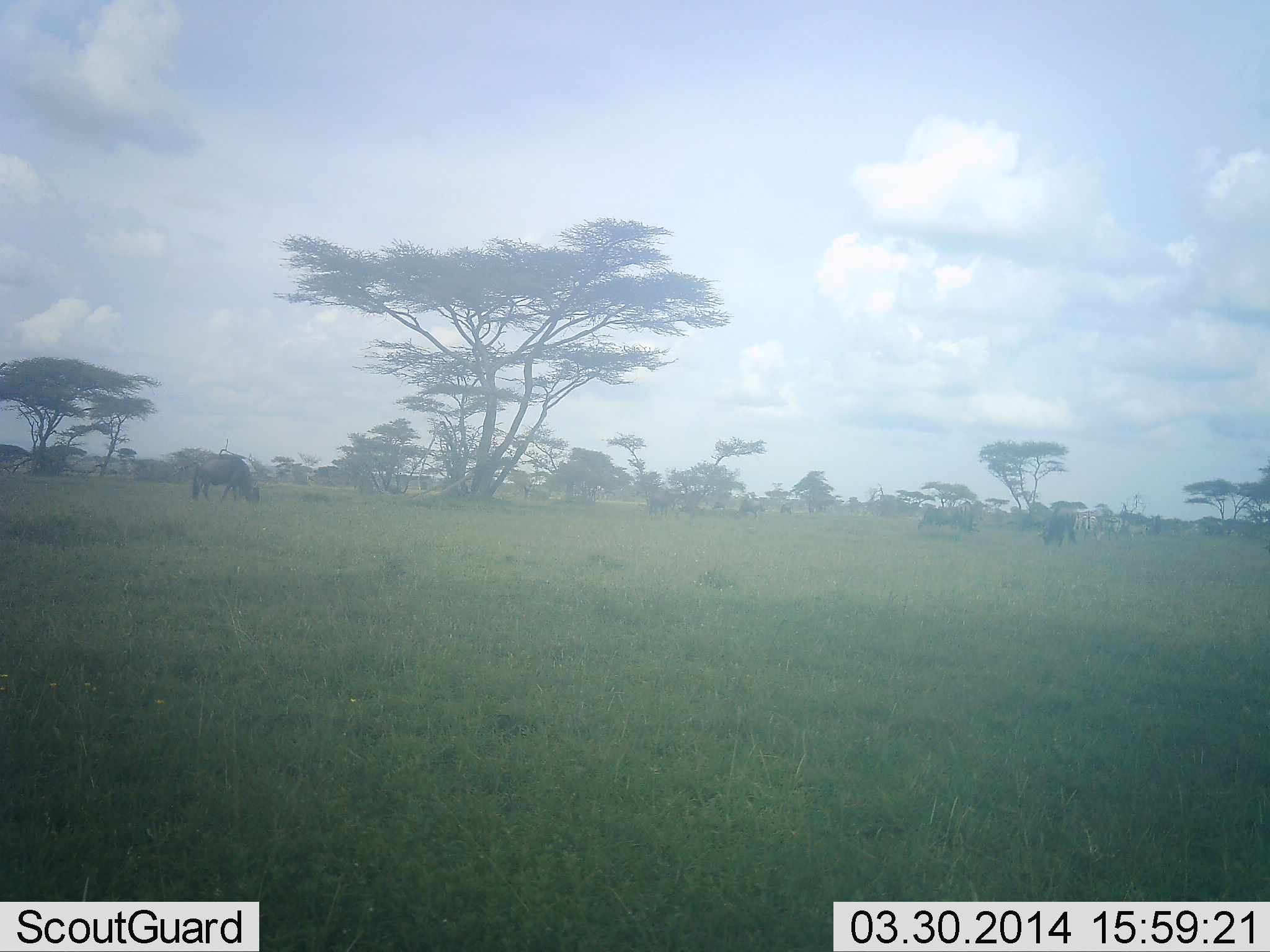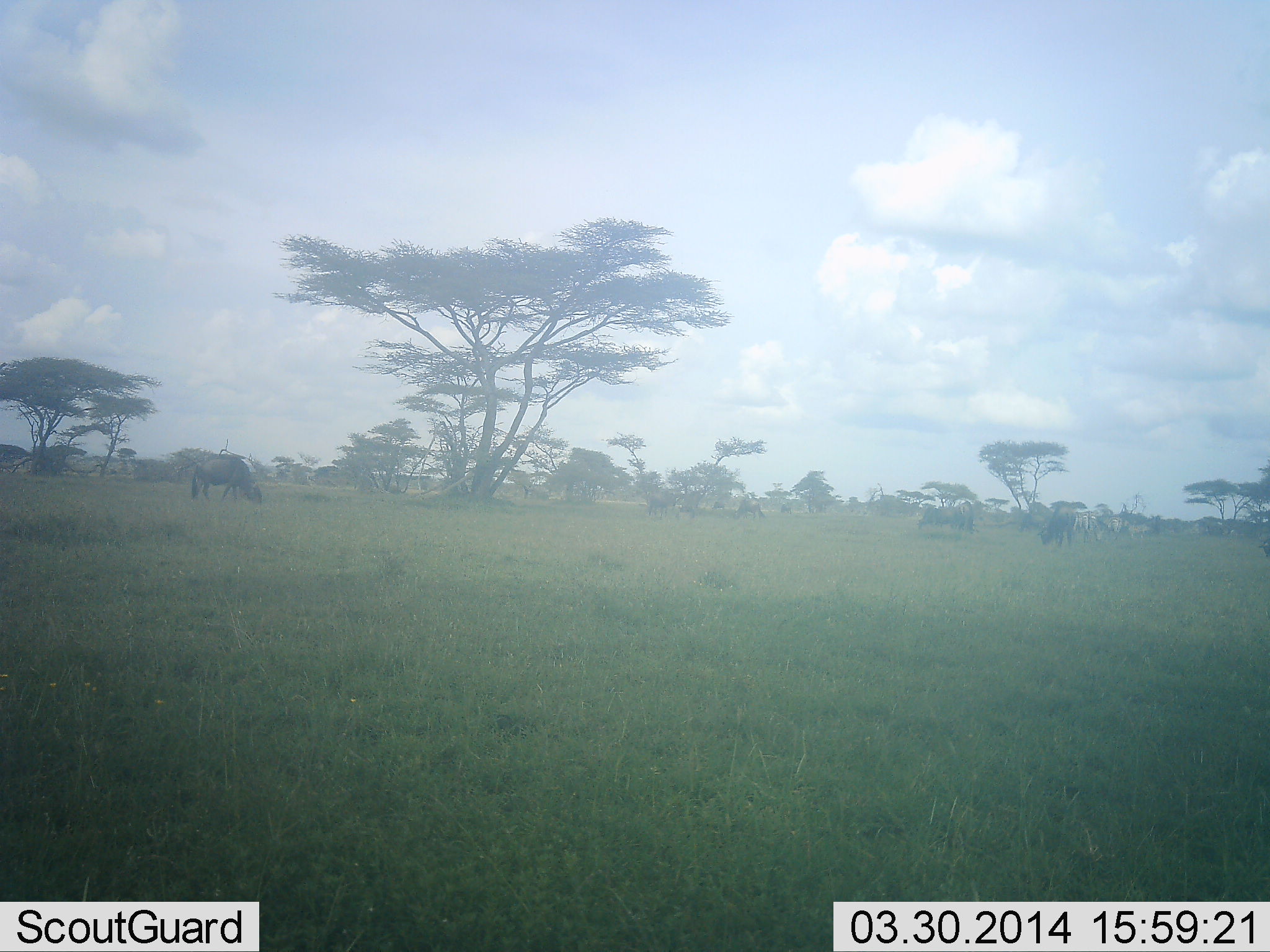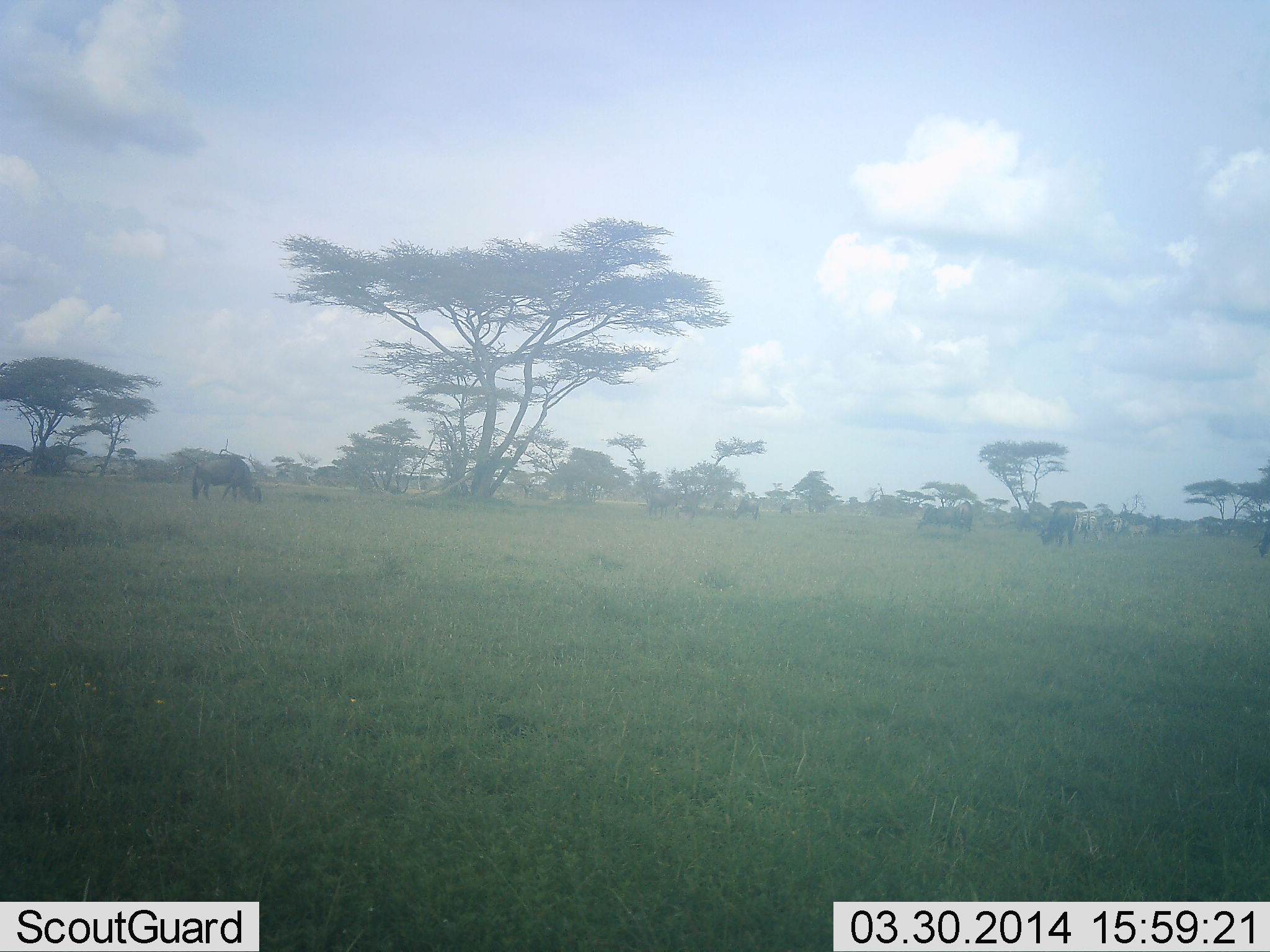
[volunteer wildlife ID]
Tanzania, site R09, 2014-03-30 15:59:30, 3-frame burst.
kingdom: Animalia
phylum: Chordata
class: Mammalia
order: Artiodactyla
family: Bovidae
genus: Connochaetes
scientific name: Connochaetes taurinus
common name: blue wildebeest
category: wildebeest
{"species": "wildebeest (blue wildebeest) (Connochaetes taurinus)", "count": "4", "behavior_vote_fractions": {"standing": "53%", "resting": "0%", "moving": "7%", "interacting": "0%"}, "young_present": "0%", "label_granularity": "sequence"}